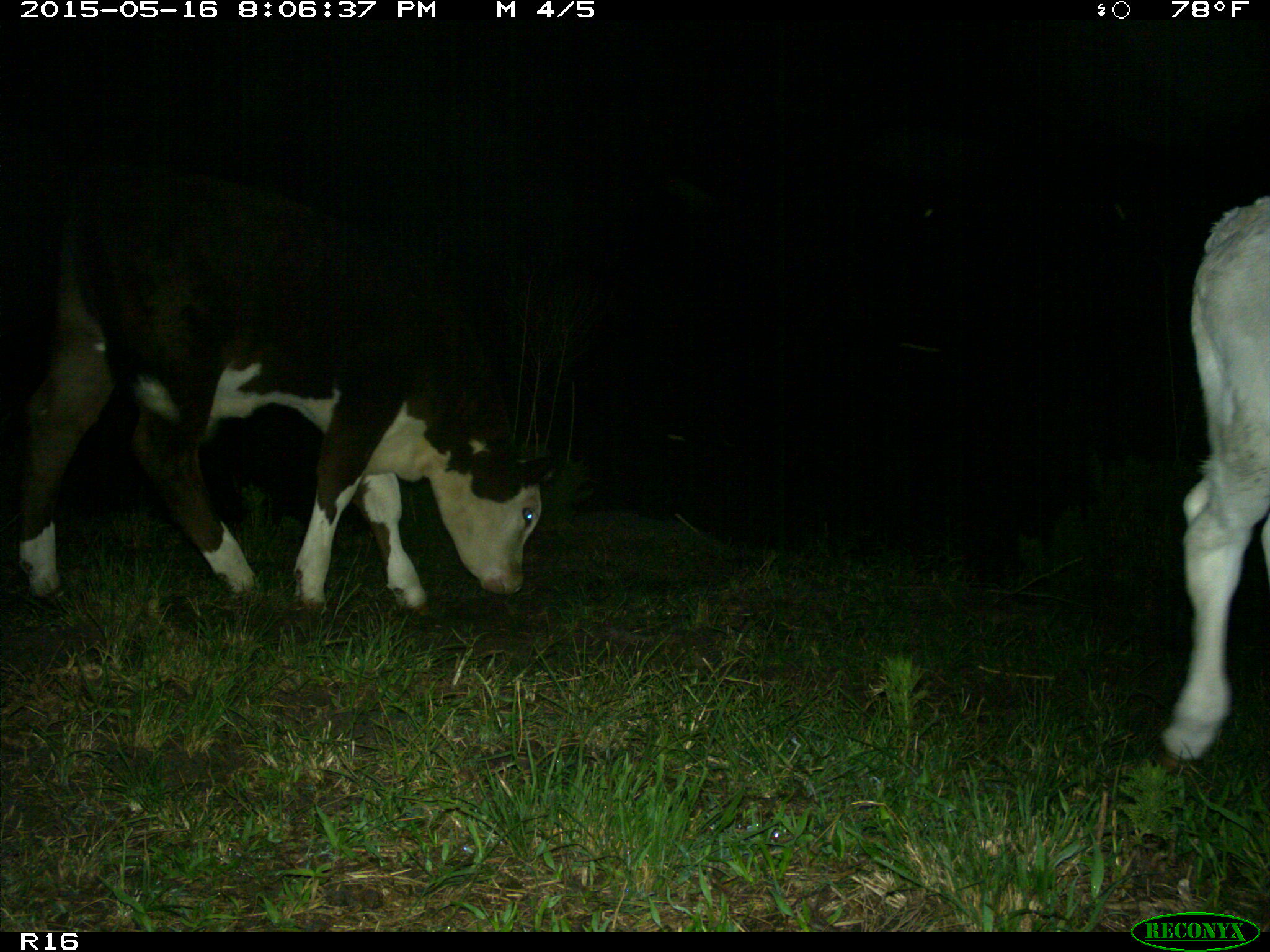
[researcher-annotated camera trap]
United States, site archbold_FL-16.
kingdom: Animalia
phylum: Chordata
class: Mammalia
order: Artiodactyla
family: Bovidae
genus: Bos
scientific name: Bos taurus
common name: domestic cow